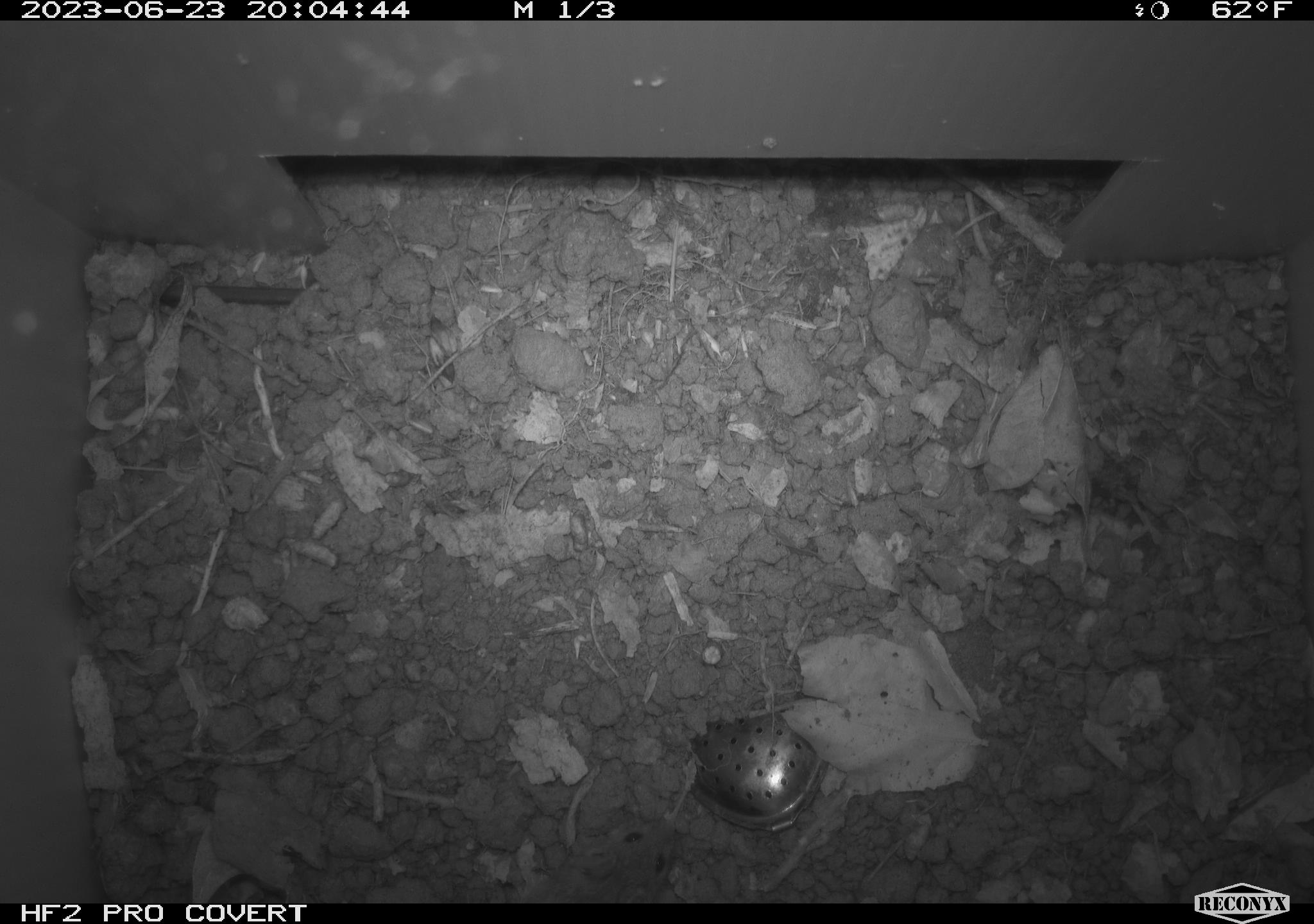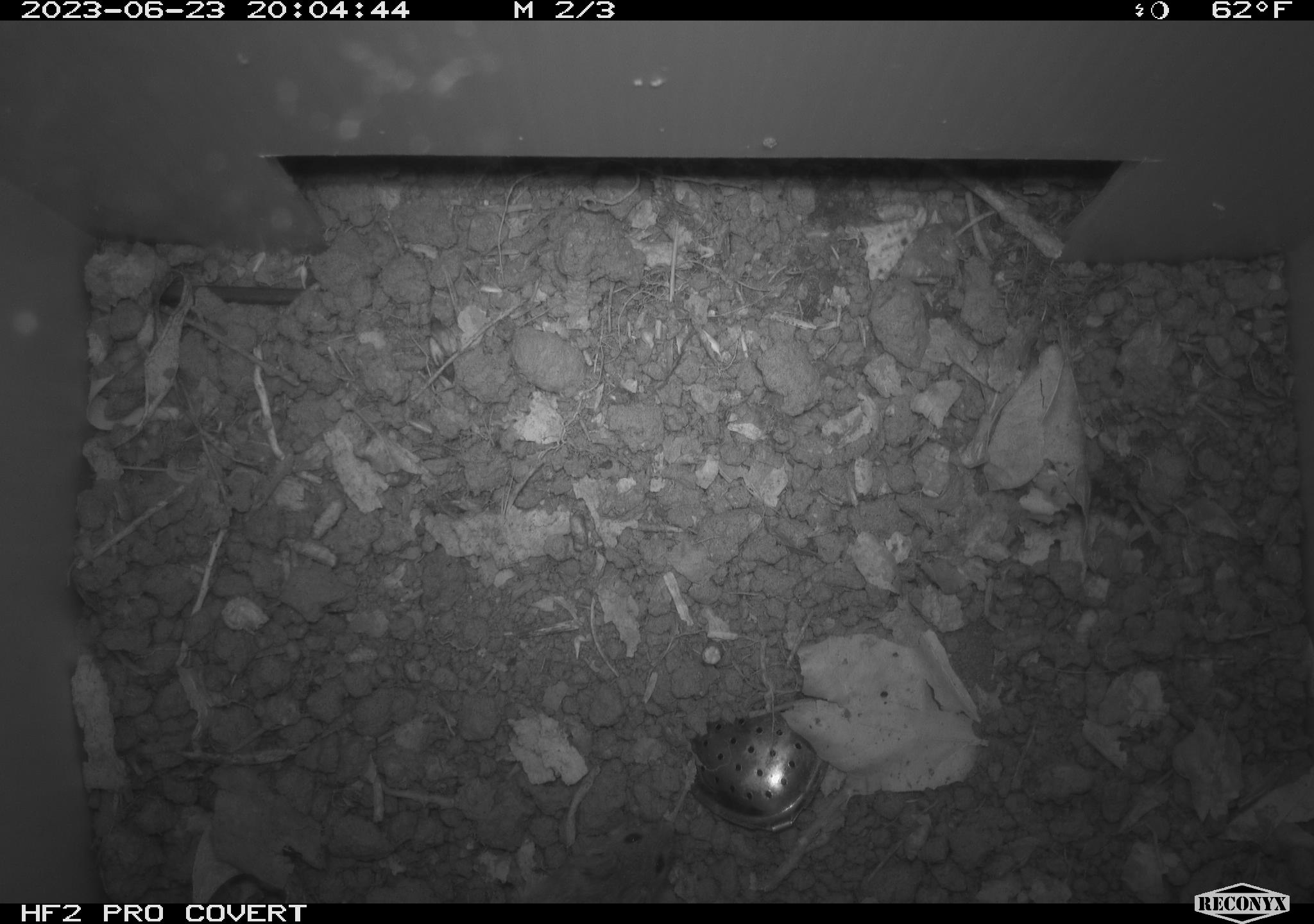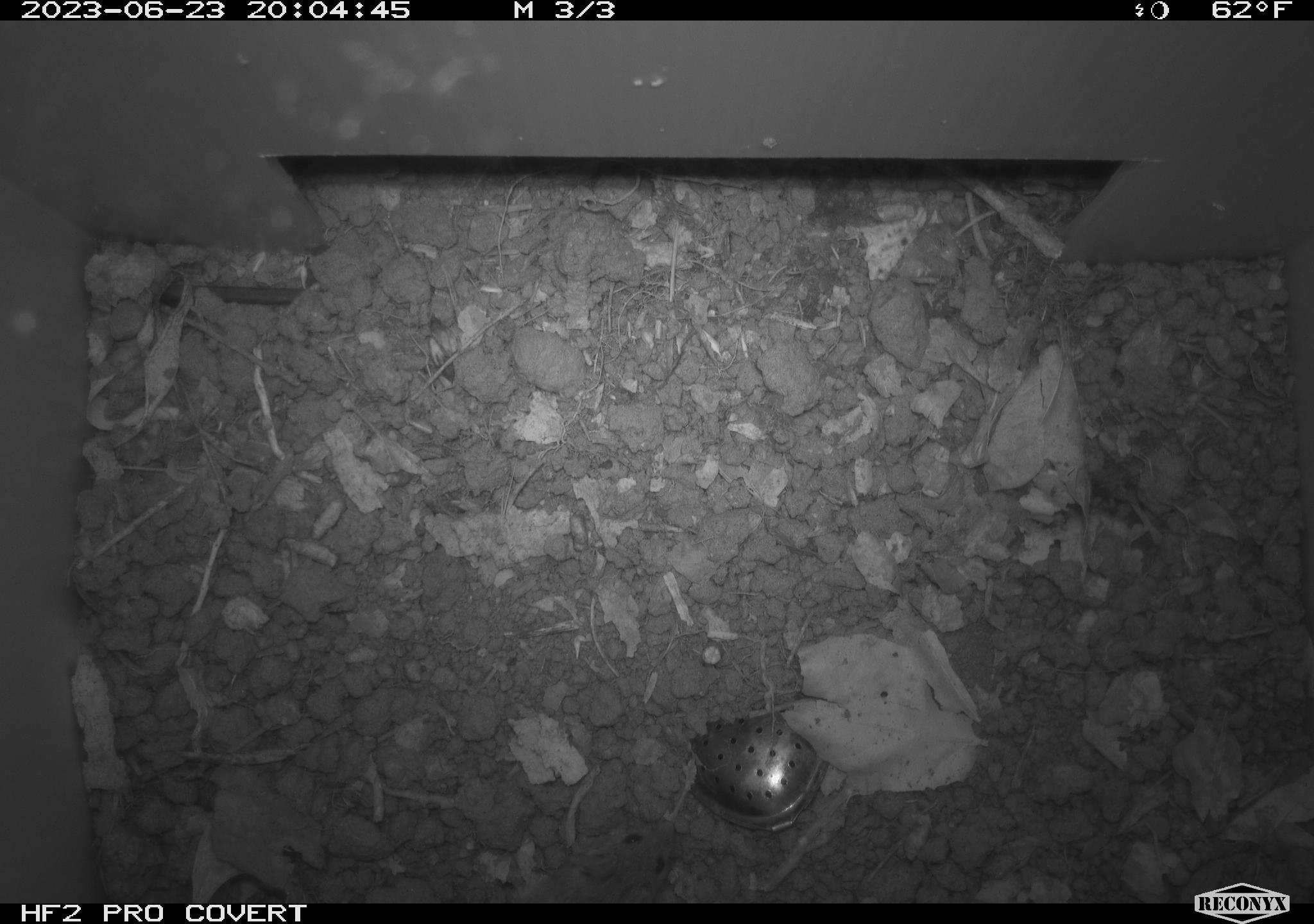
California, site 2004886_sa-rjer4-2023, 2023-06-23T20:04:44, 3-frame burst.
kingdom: Animalia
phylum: Chordata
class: Mammalia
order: Rodentia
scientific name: Rodentia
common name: mouse species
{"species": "mouse species (Rodentia)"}